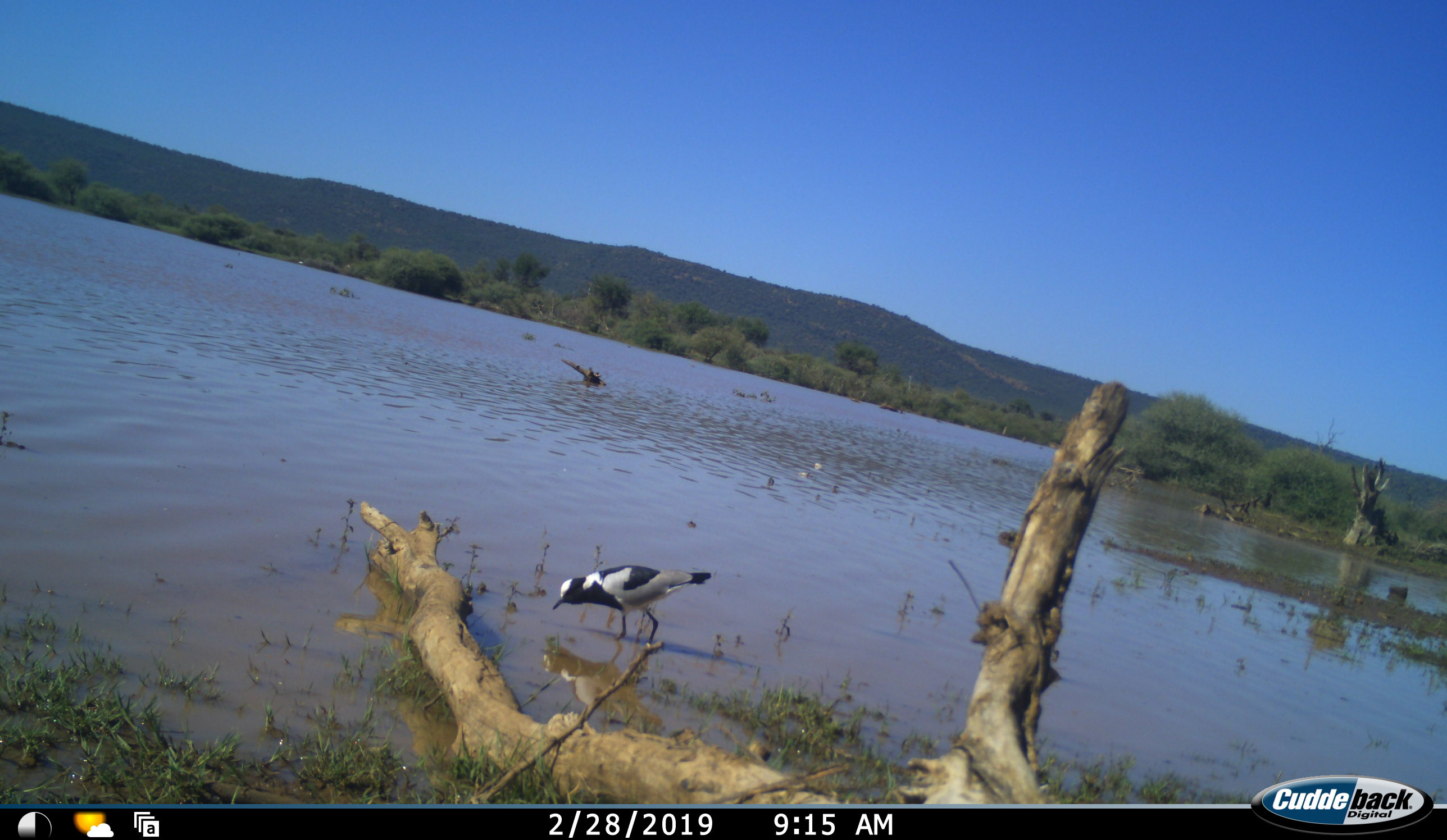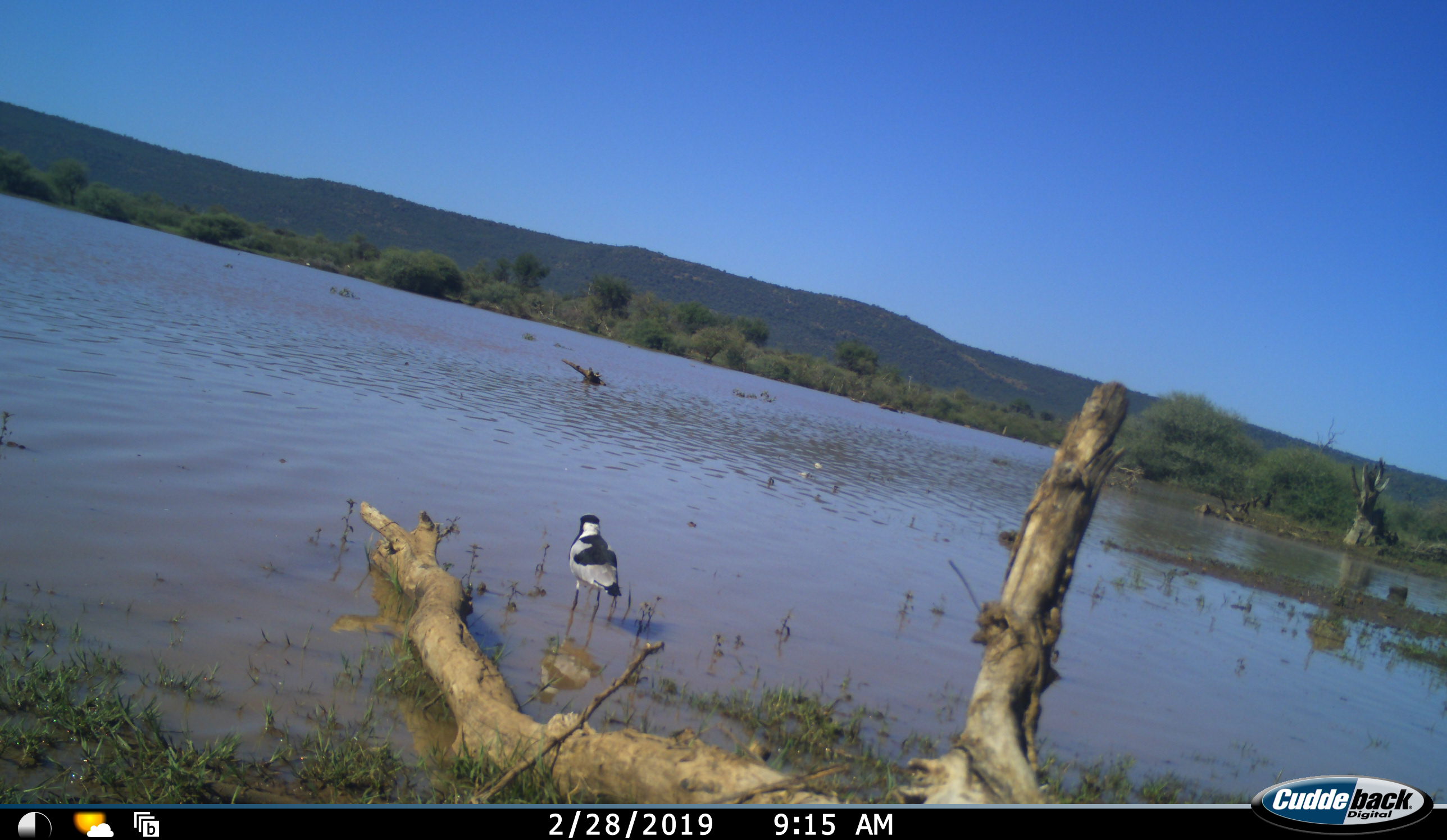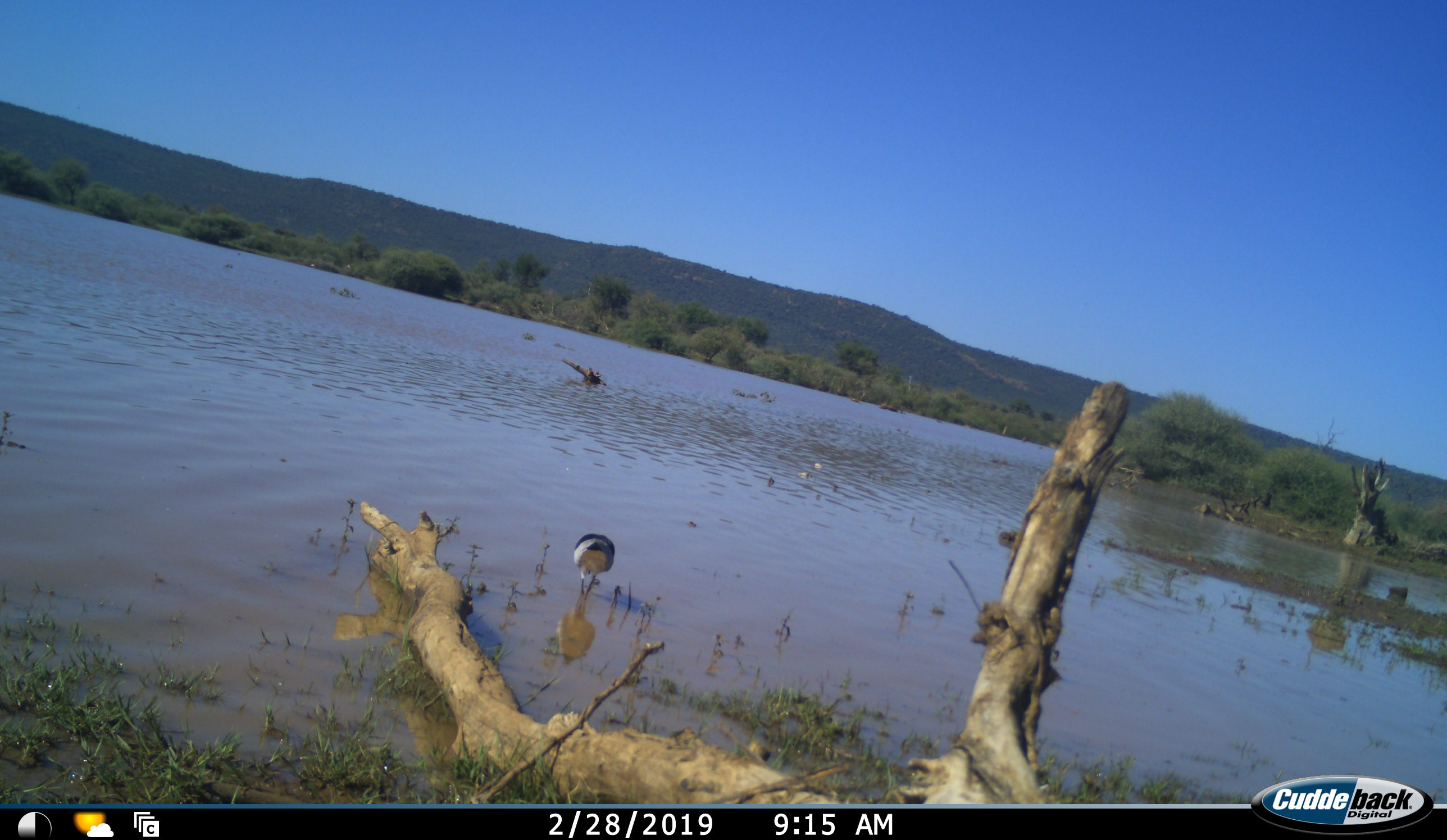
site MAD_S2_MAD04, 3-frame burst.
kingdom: Animalia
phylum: Chordata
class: Aves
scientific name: Aves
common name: bird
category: birdother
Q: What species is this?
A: Birdother (bird) (Aves).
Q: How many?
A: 1.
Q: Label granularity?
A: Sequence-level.